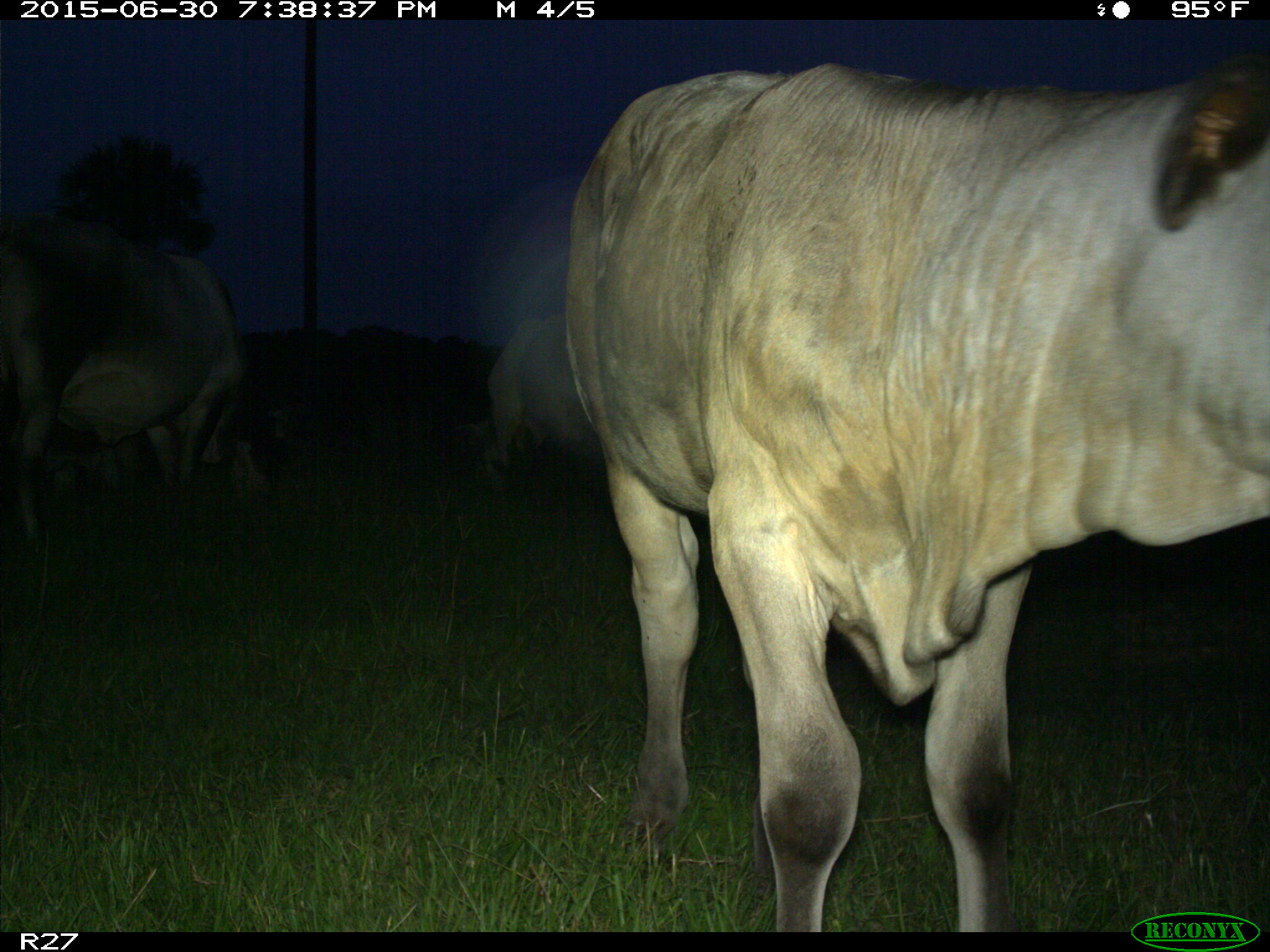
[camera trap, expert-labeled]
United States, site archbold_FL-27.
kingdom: Animalia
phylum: Chordata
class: Mammalia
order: Artiodactyla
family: Bovidae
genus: Bos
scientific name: Bos taurus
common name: domestic cow